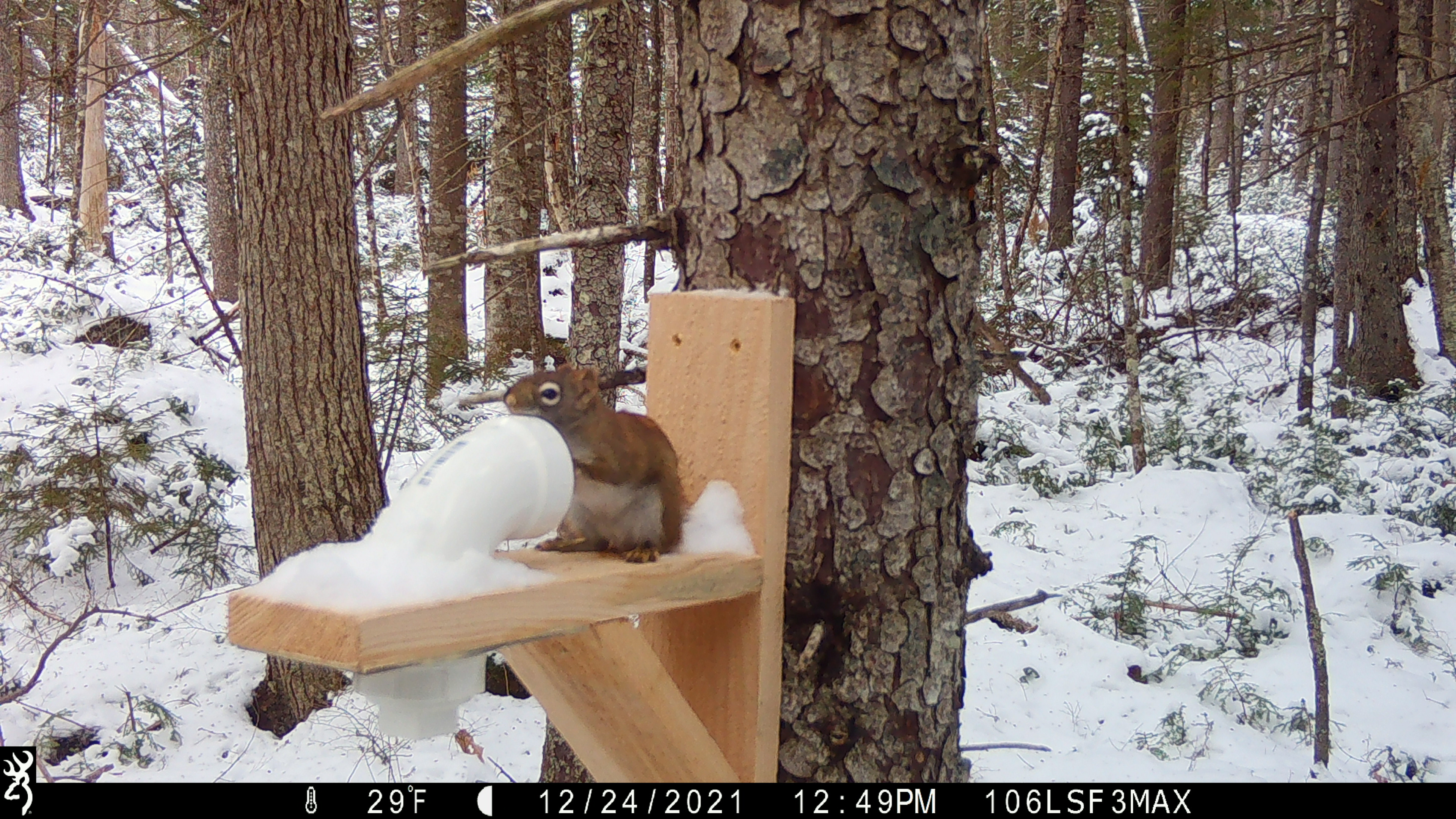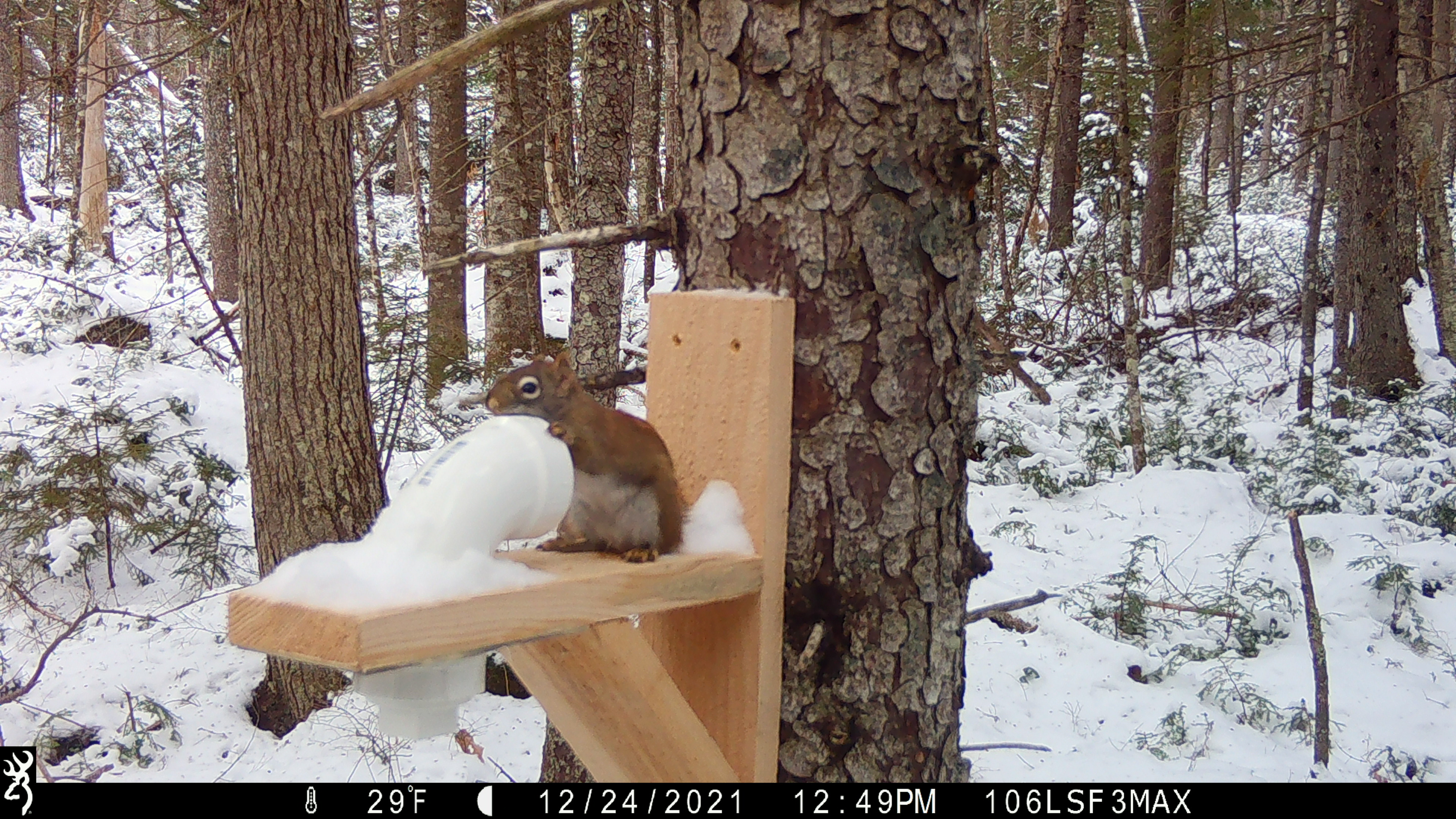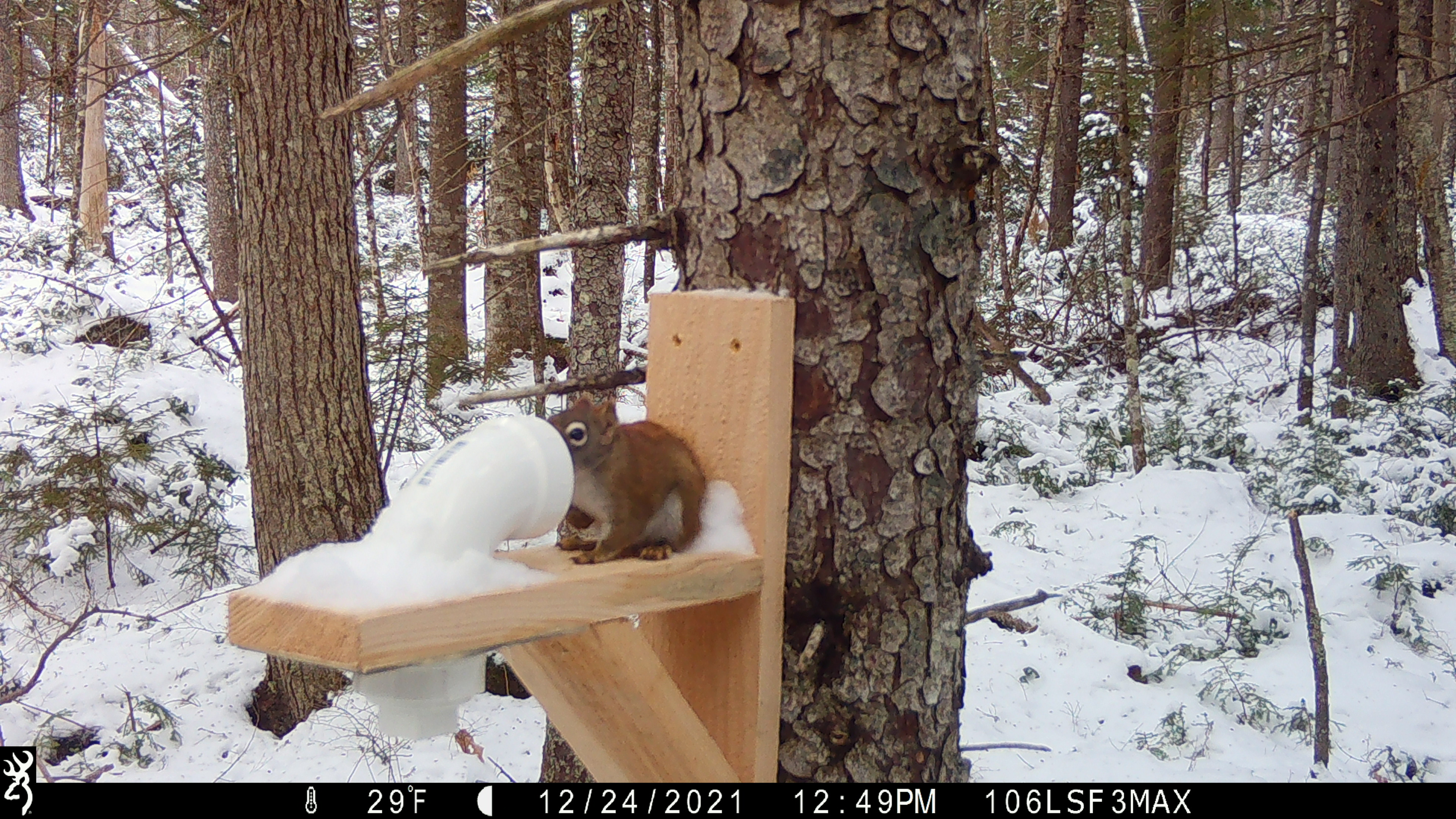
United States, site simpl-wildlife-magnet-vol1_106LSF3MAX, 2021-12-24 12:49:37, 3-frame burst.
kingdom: Animalia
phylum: Chordata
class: Mammalia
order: Rodentia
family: Sciuridae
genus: Tamiasciurus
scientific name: Tamiasciurus hudsonicus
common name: red squirrel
Red squirrel (Tamiasciurus hudsonicus).